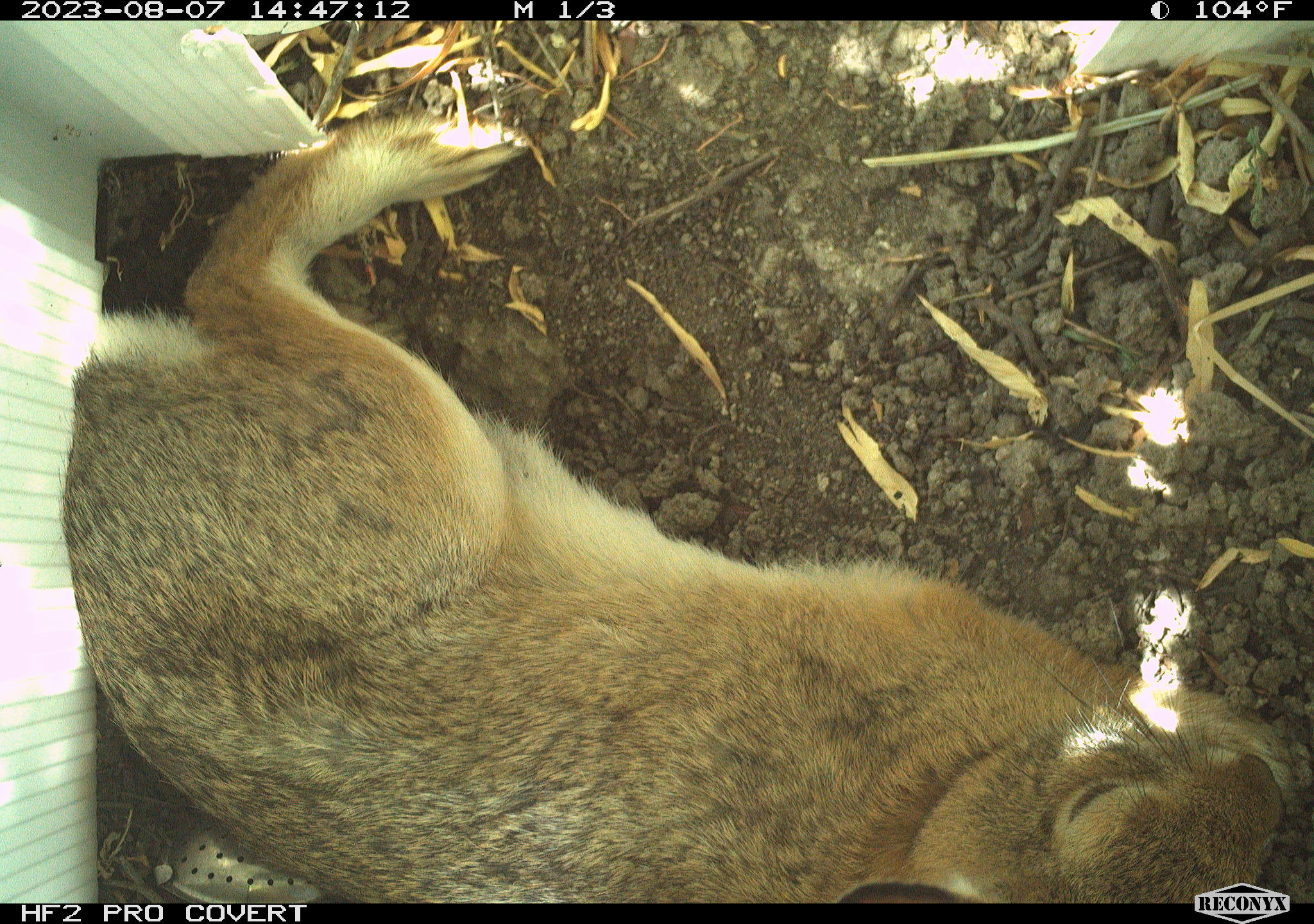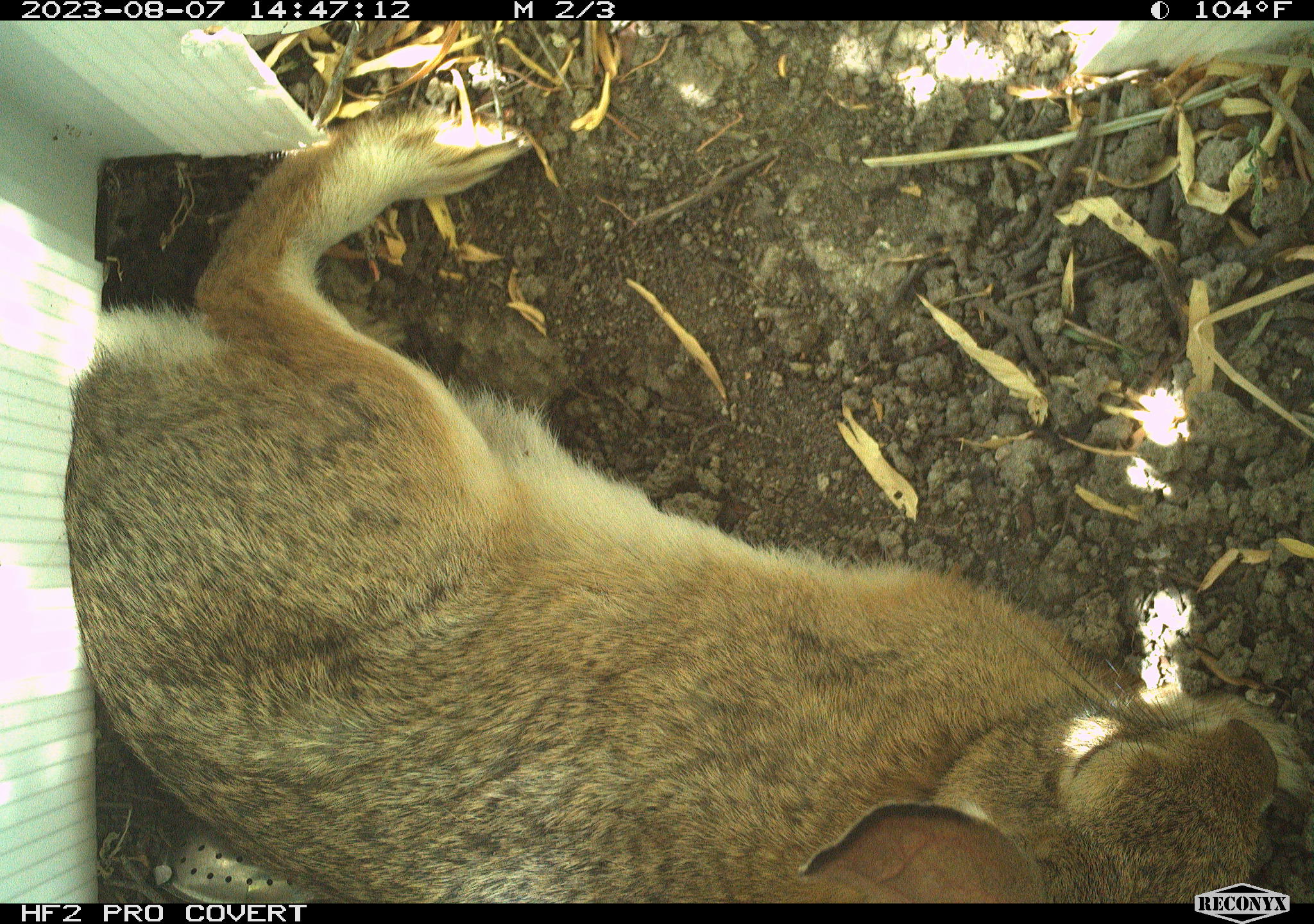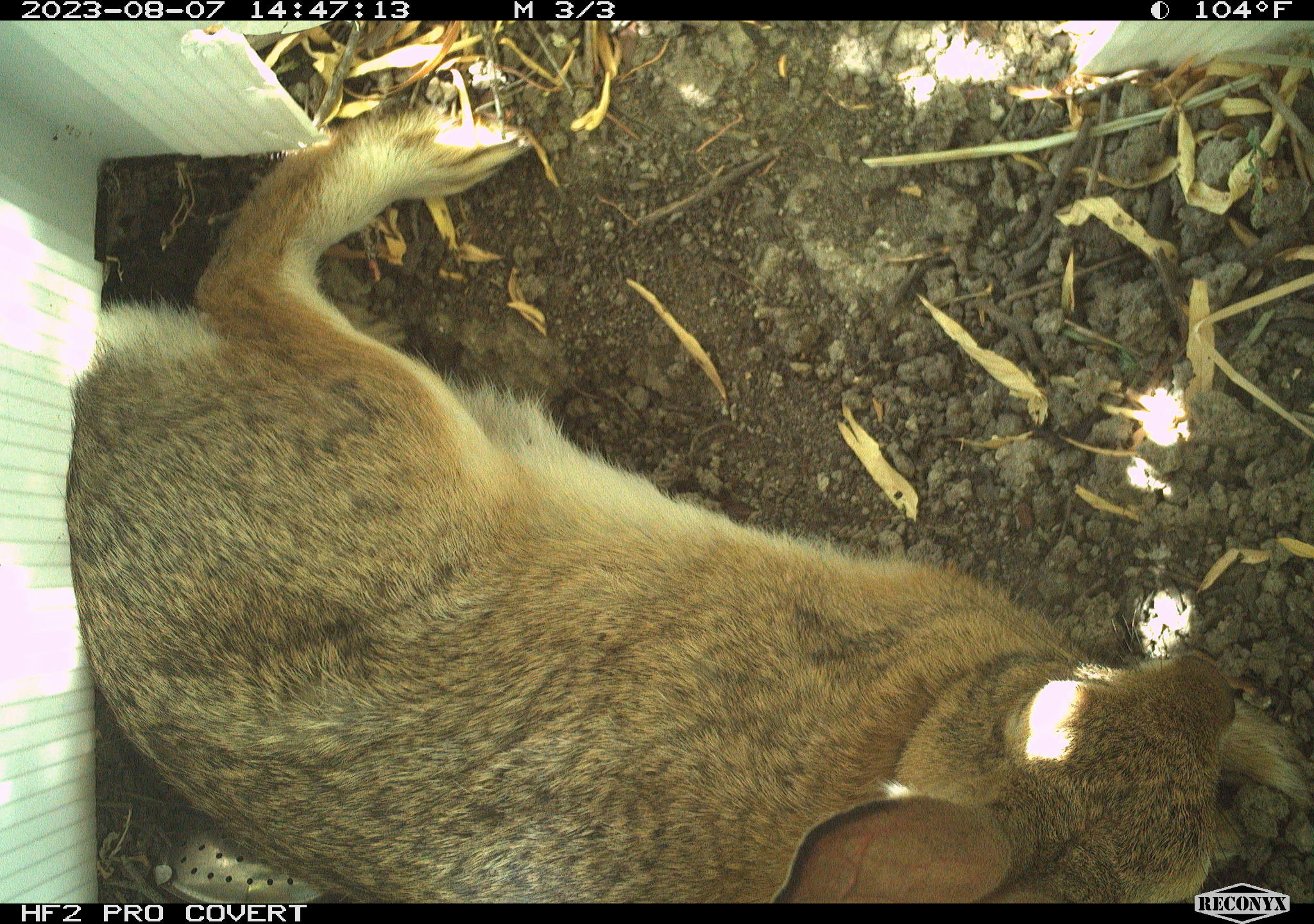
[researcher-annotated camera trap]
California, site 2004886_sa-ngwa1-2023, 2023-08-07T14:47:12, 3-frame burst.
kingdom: Animalia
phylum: Chordata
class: Mammalia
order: Lagomorpha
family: Leporidae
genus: Sylvilagus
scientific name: Sylvilagus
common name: cottontail rabbits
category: sylvilagus species